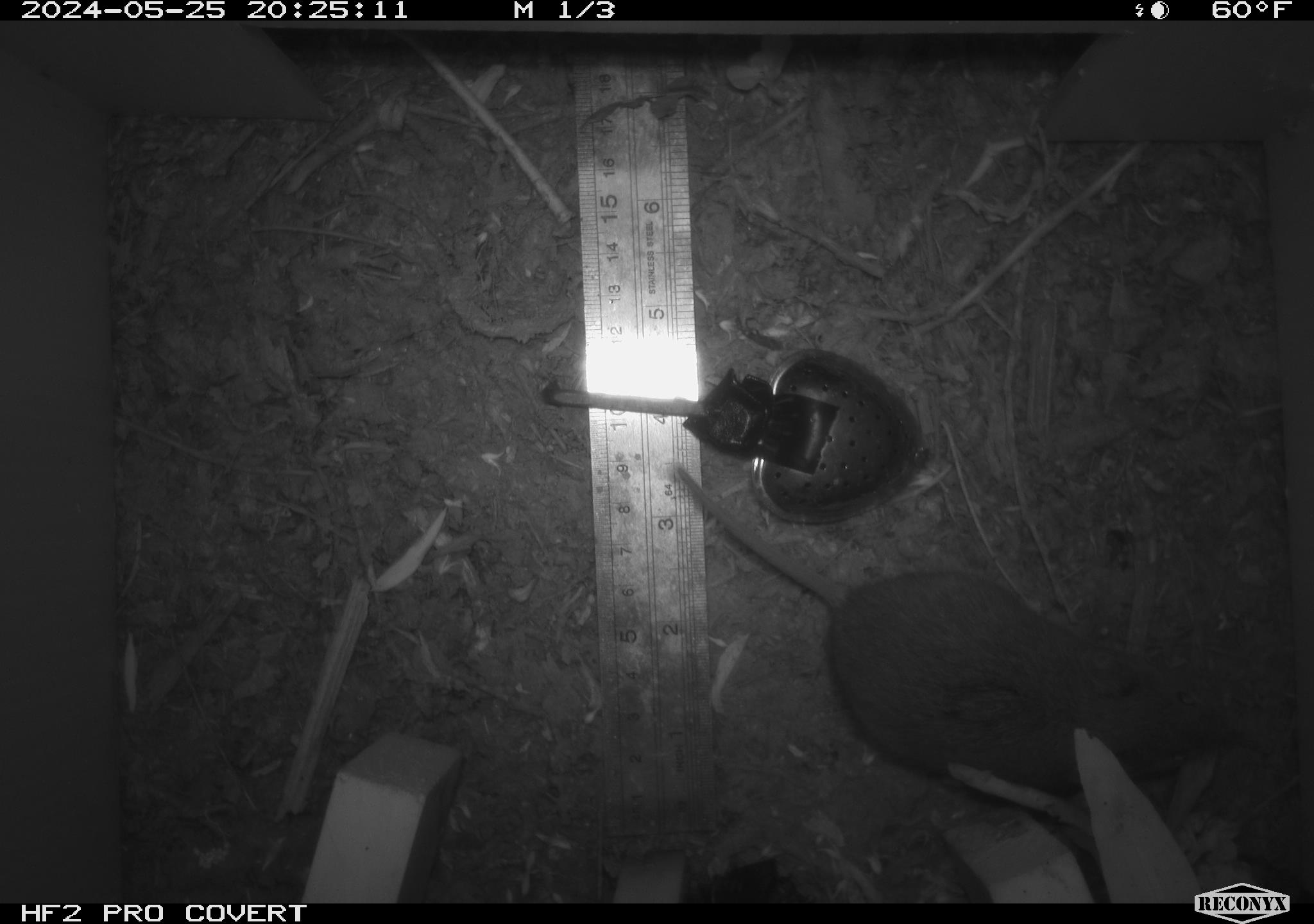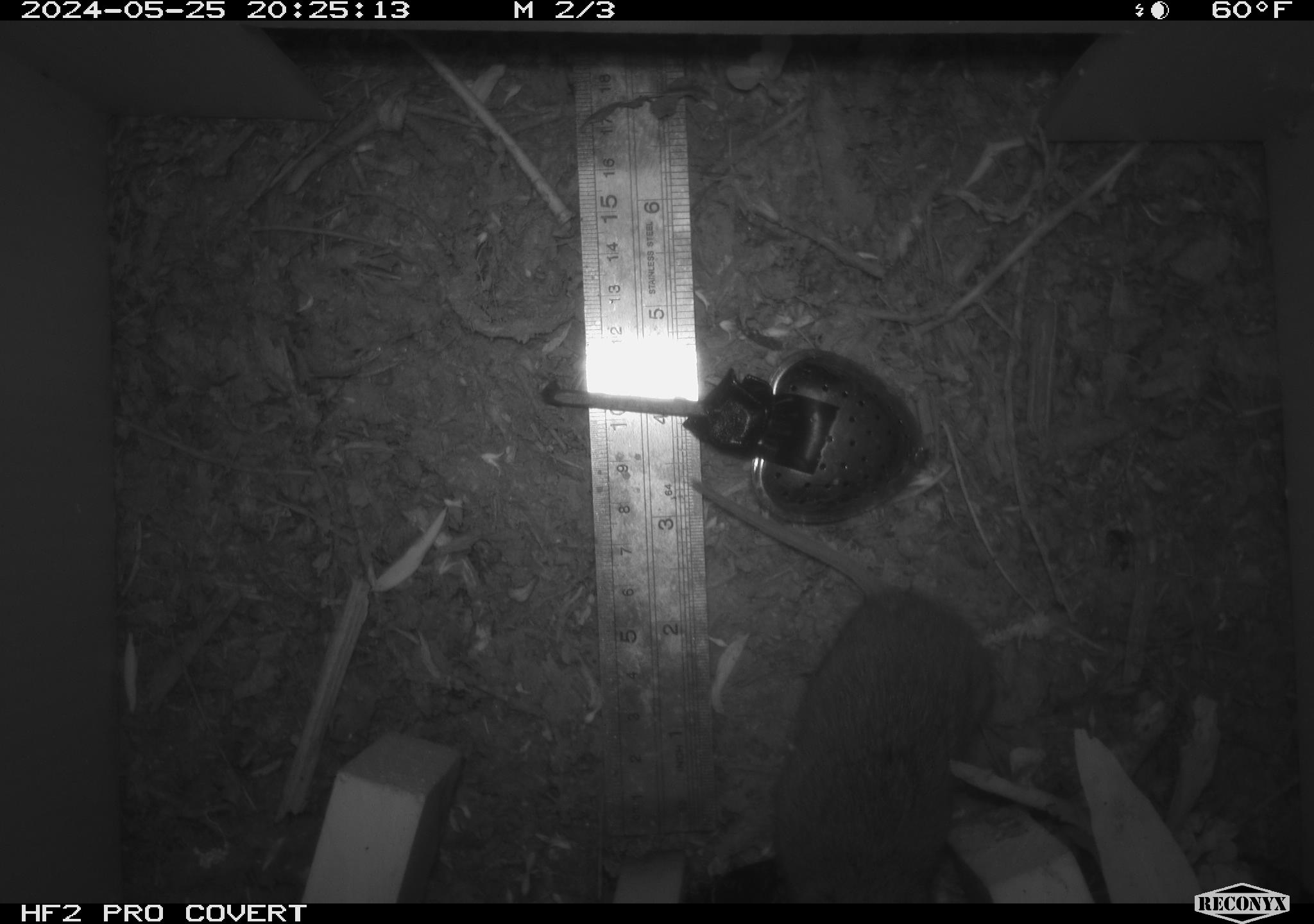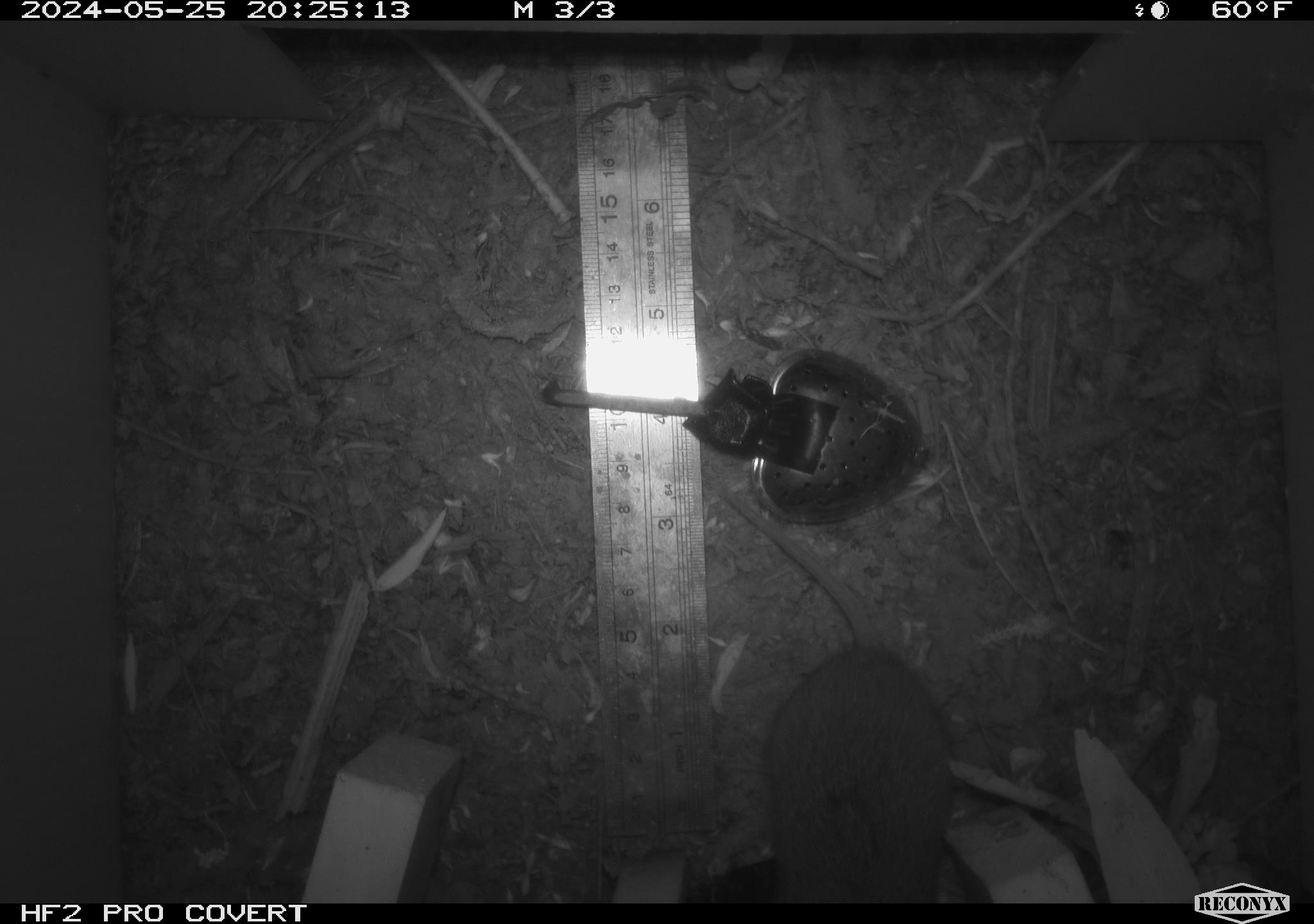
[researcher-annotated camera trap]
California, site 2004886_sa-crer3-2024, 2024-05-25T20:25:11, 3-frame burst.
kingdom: Animalia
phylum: Chordata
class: Mammalia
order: Rodentia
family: Cricetidae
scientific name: Arvicolinae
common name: voles, lemmings, and muskrats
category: arvicolinae subfamily